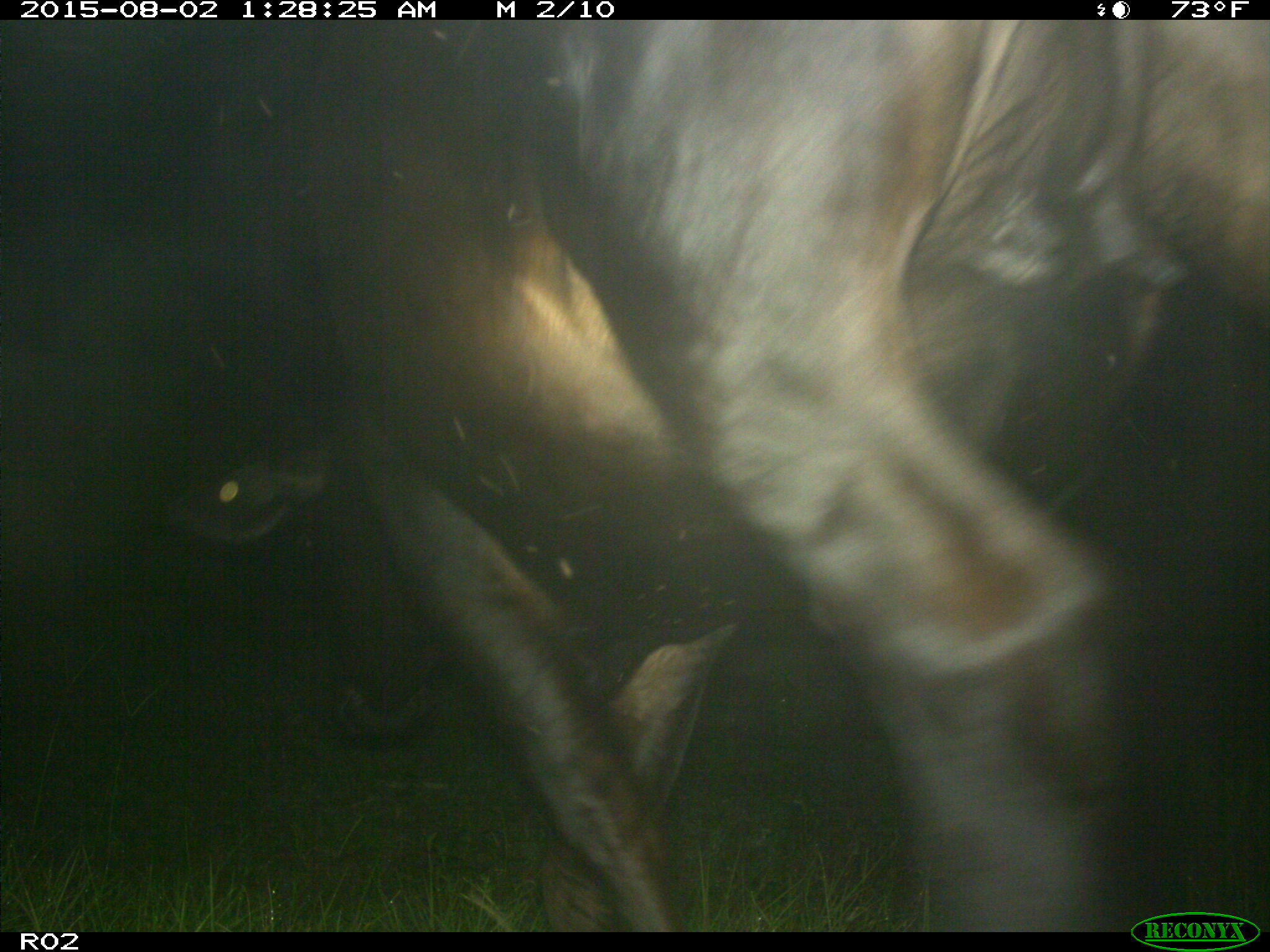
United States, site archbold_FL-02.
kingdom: Animalia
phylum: Chordata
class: Mammalia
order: Artiodactyla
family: Bovidae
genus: Bos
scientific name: Bos taurus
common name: domestic cow